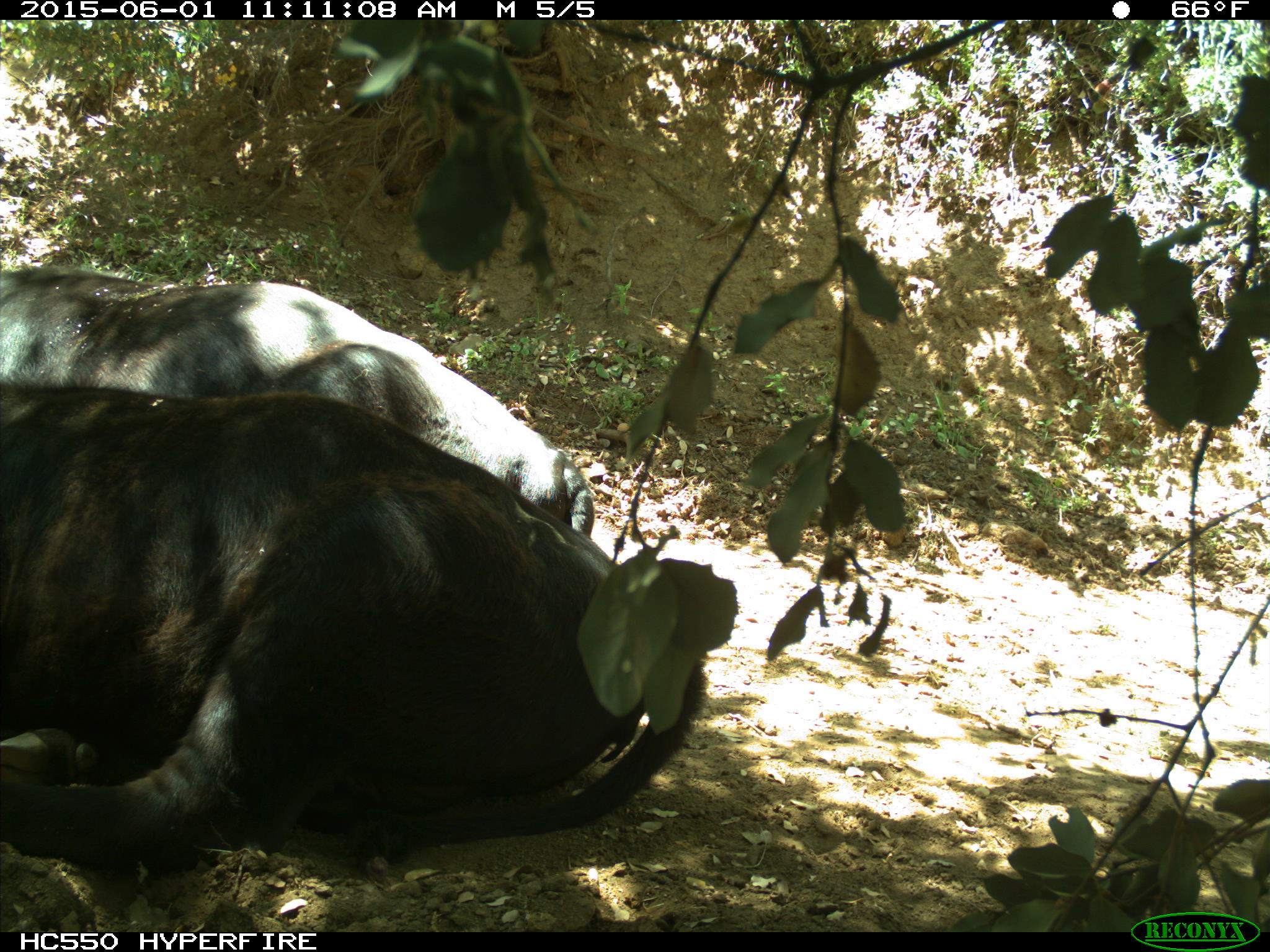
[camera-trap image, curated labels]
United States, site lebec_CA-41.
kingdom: Animalia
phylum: Chordata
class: Mammalia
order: Artiodactyla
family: Bovidae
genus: Bos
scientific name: Bos taurus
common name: domestic cow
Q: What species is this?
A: Bos taurus (domestic cow).